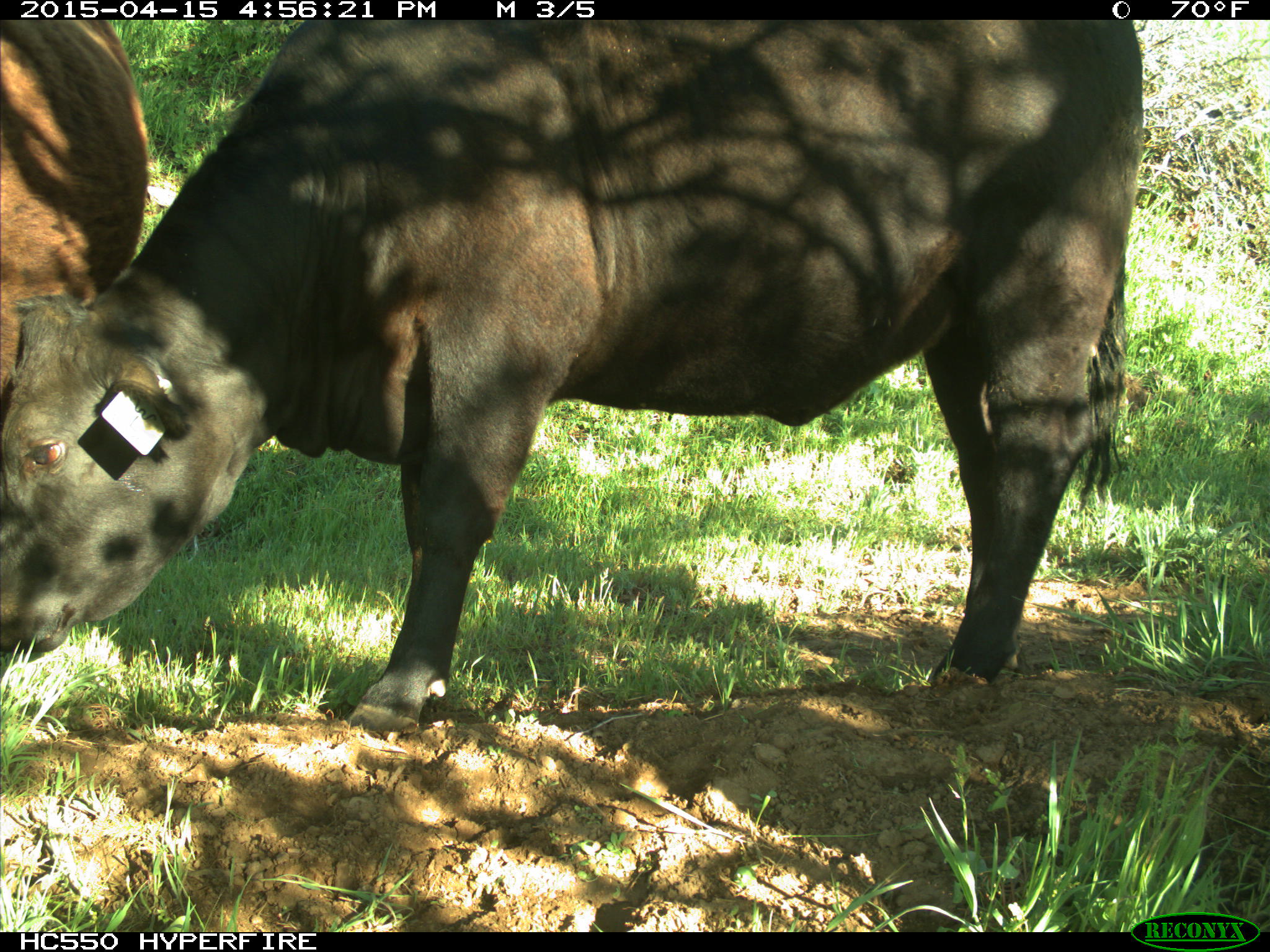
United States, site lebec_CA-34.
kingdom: Animalia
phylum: Chordata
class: Mammalia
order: Artiodactyla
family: Bovidae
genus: Bos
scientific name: Bos taurus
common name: domestic cow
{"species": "Bos taurus (domestic cow)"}